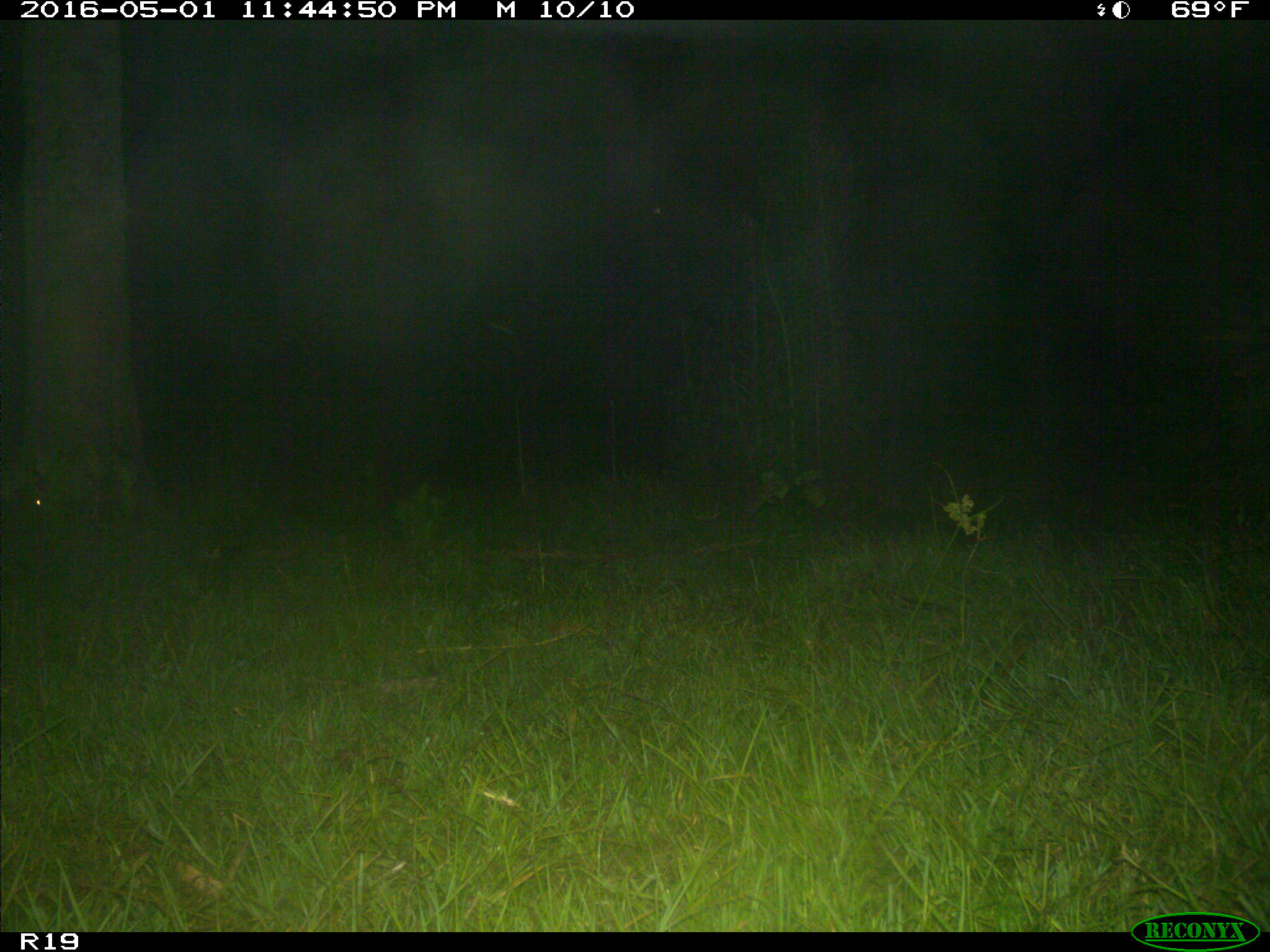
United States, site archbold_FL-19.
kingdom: Animalia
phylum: Chordata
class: Mammalia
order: Cingulata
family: Dasypodidae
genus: Dasypus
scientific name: Dasypus novemcinctus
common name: nine-banded armadillo